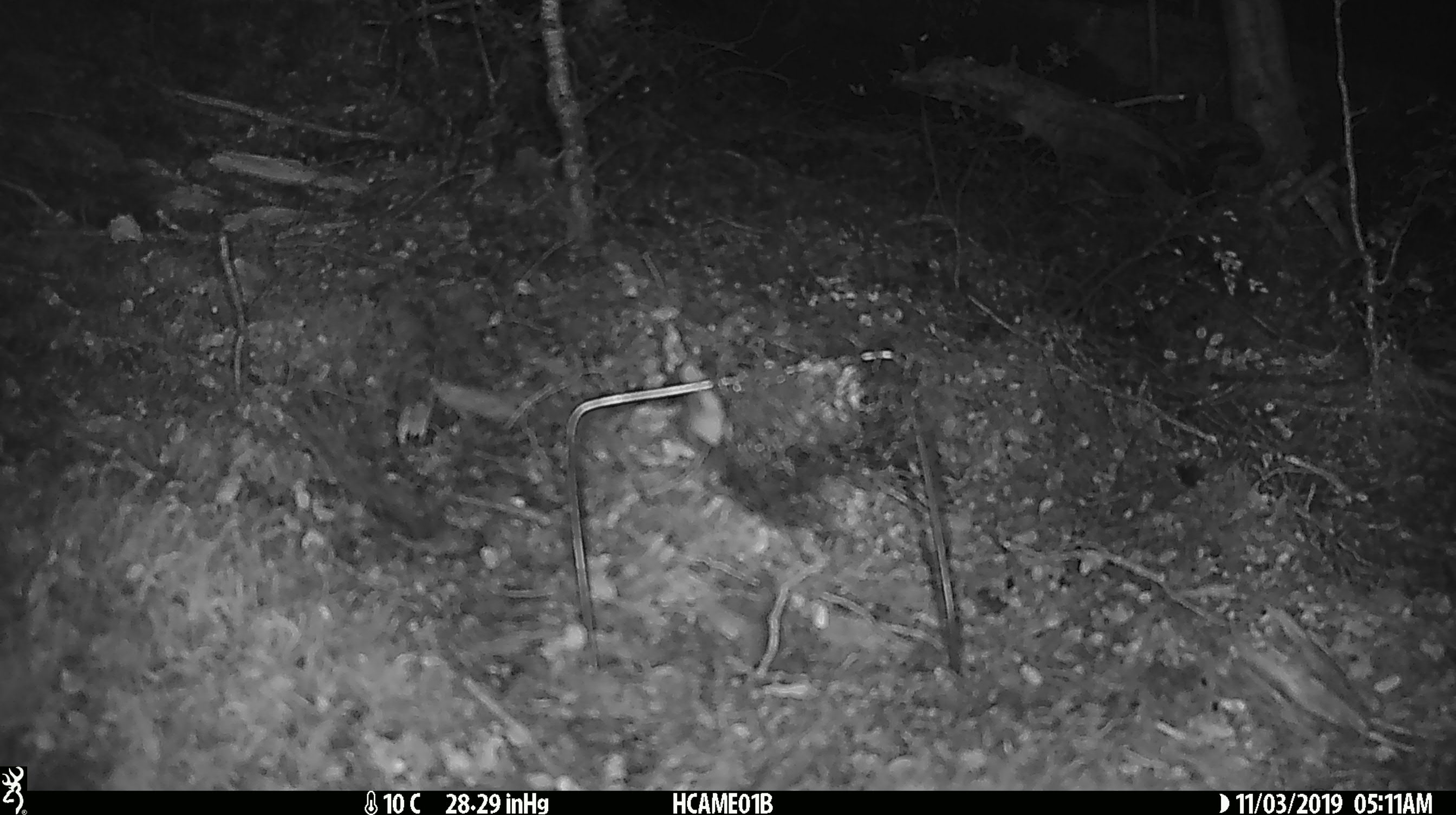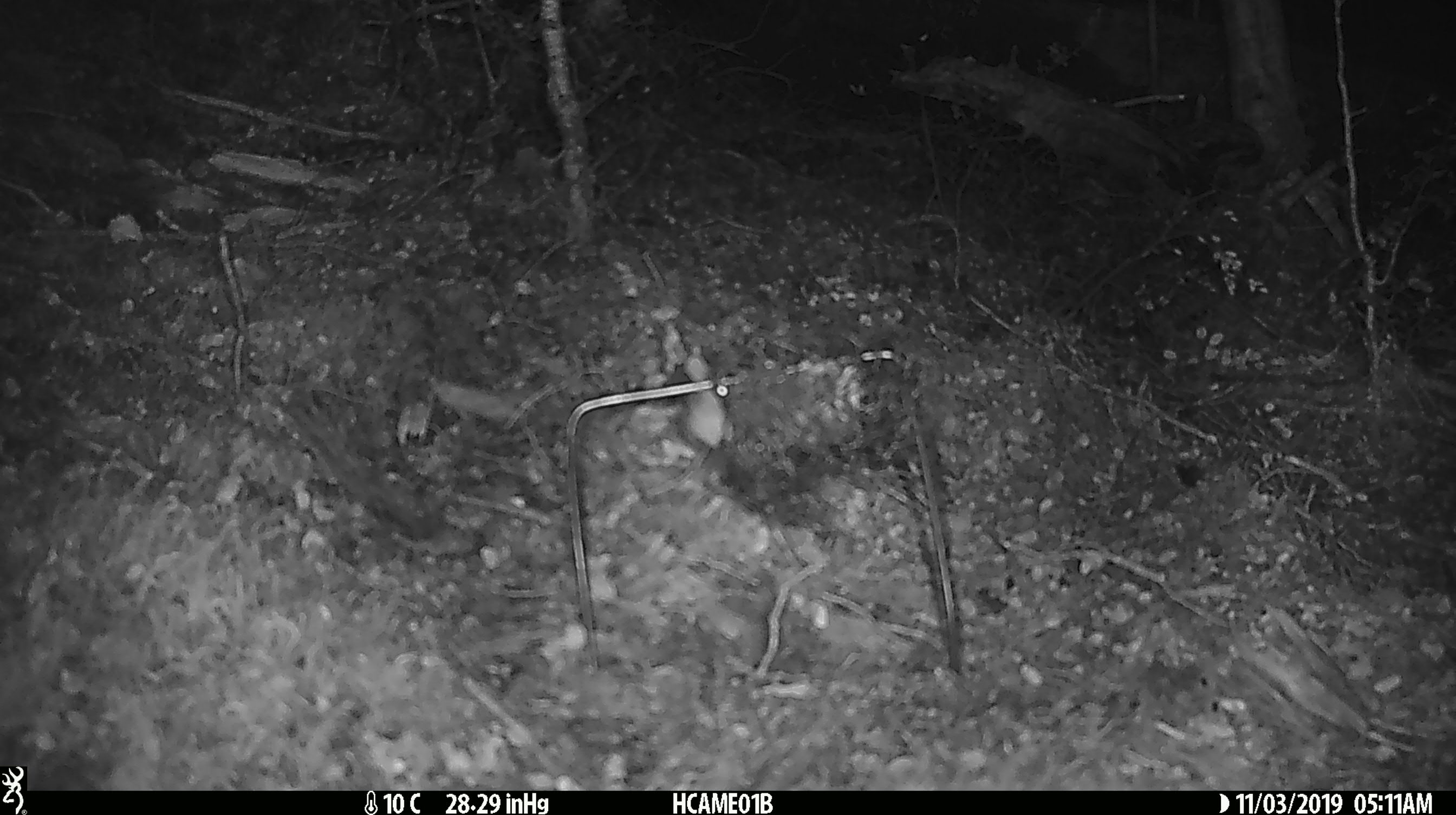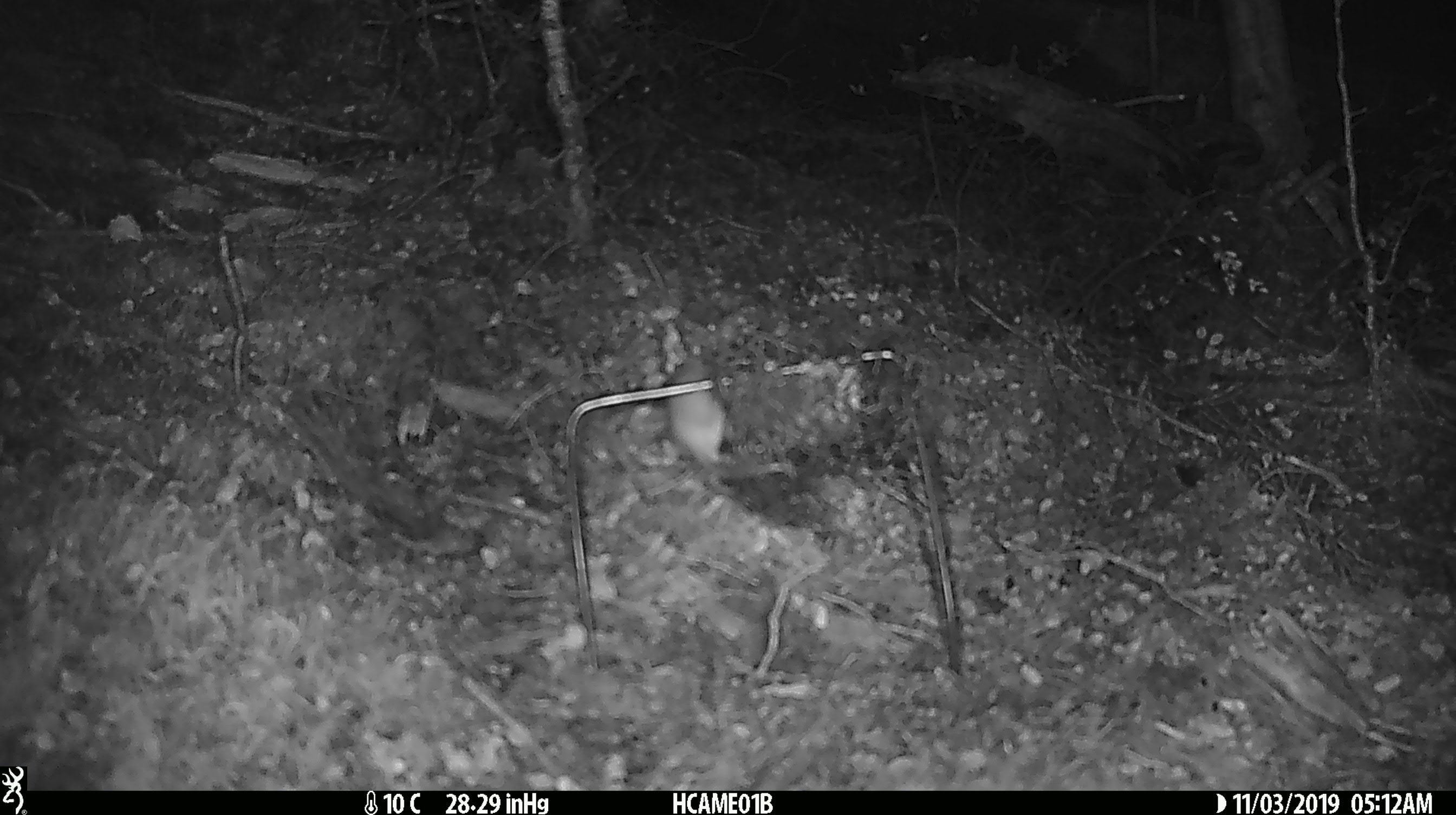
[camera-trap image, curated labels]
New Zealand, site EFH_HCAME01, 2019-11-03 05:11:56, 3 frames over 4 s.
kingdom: Animalia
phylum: Chordata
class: Mammalia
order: Rodentia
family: Muridae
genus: Mus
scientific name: Mus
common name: mouse